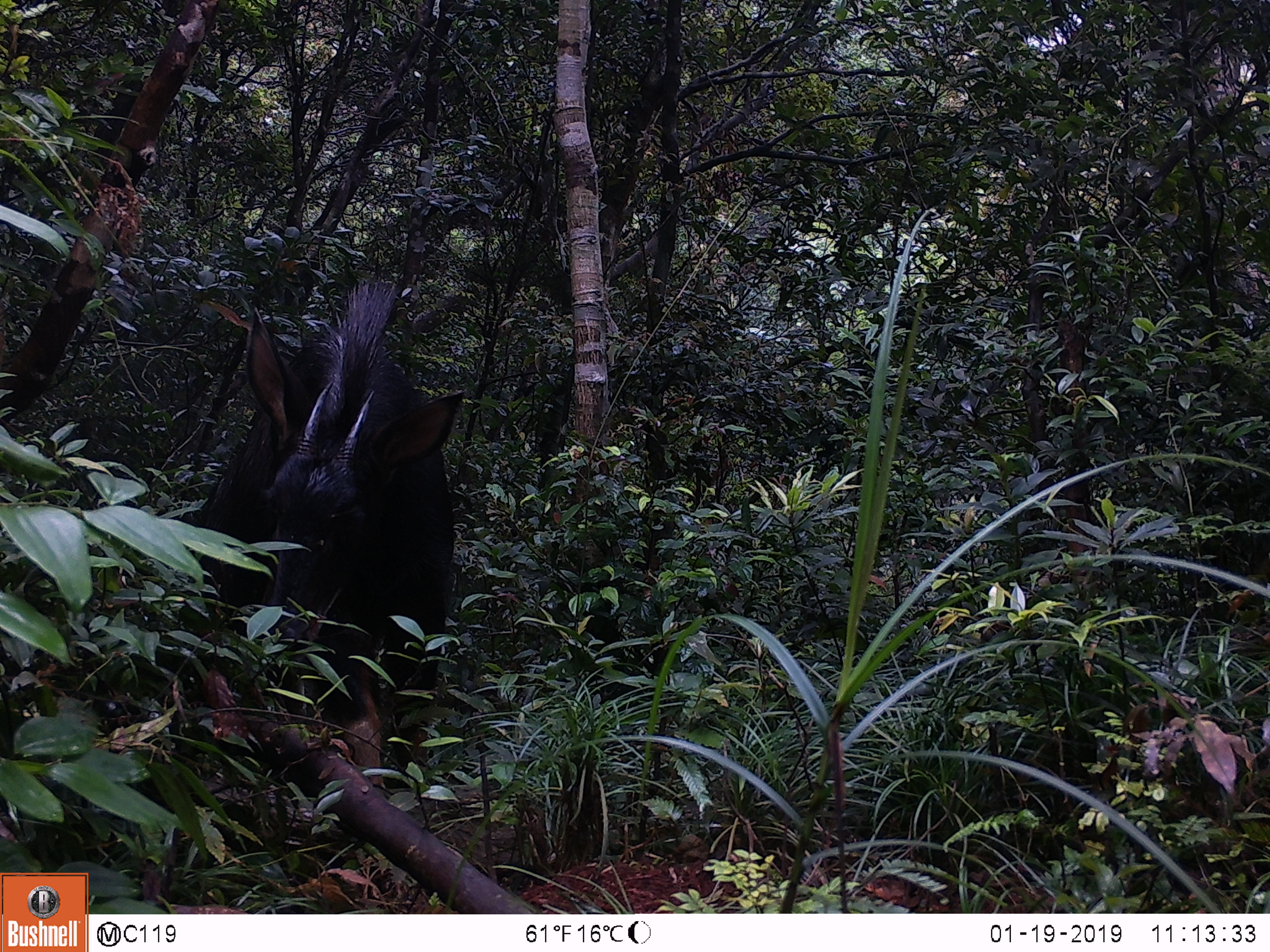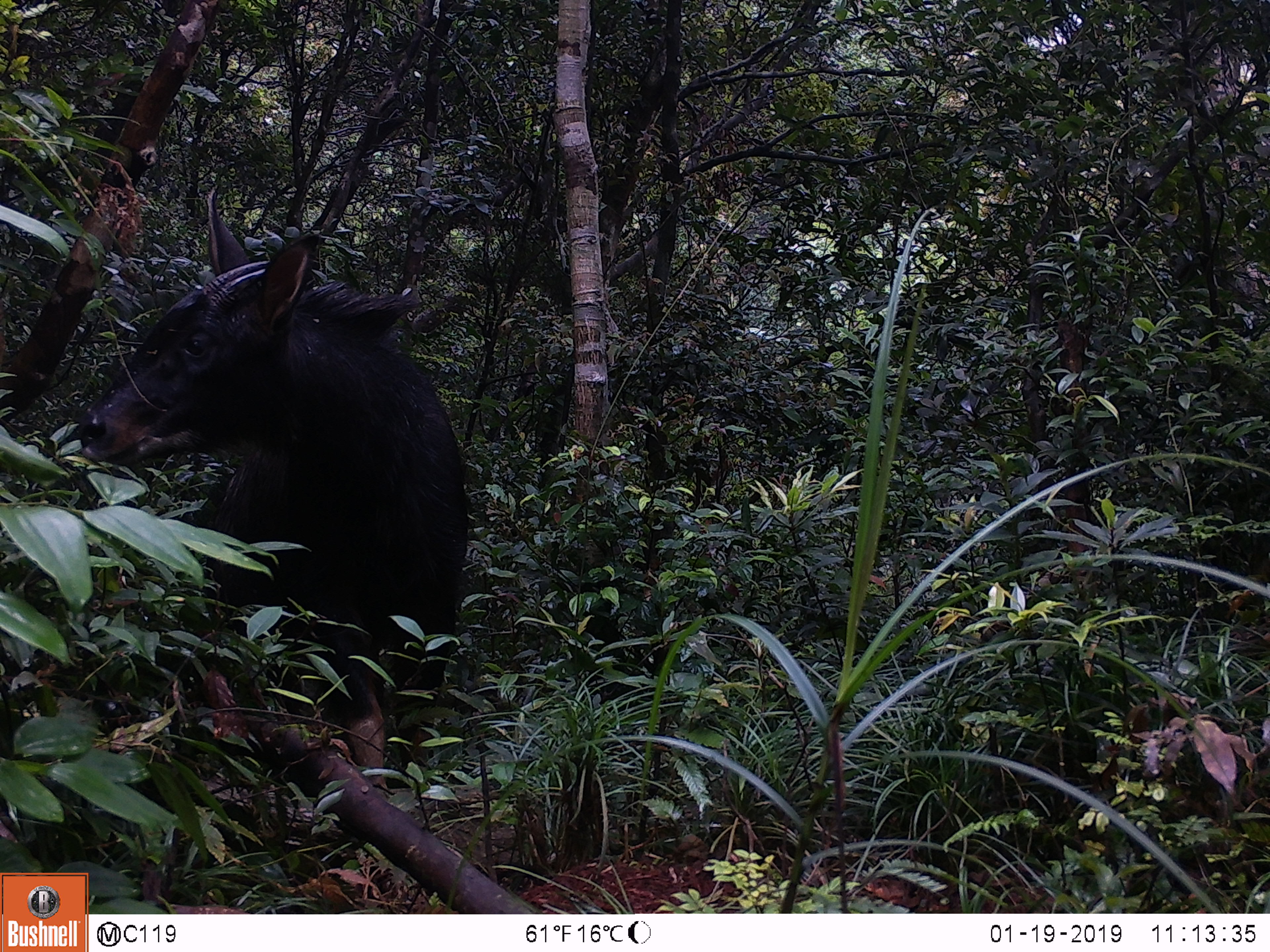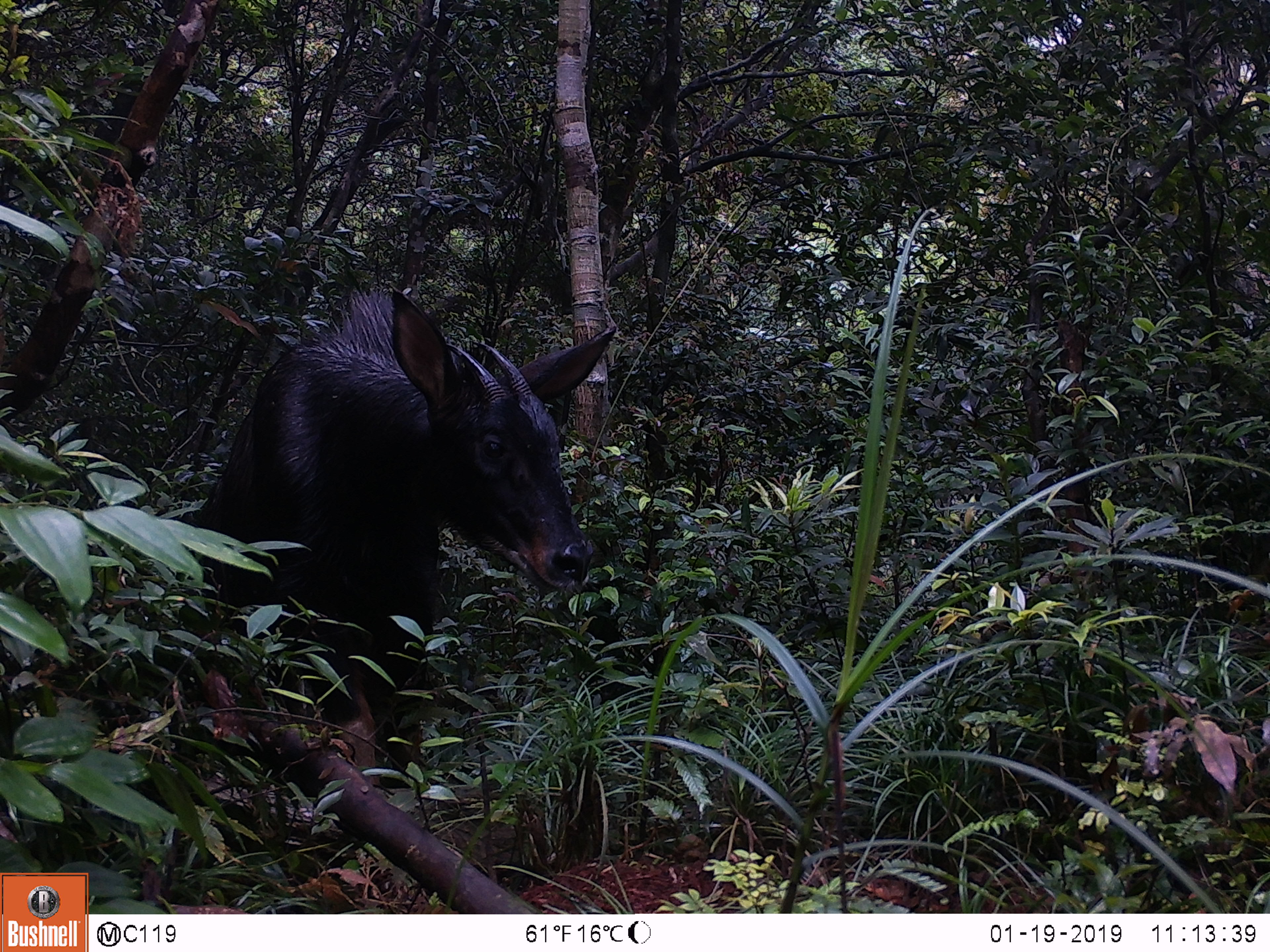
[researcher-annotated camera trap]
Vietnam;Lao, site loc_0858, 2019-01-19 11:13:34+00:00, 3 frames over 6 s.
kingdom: Animalia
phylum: Chordata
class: Mammalia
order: Artiodactyla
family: Bovidae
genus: Capricornis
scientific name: Capricornis sumatraensis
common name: chinese serow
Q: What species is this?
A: Chinese serow (Capricornis sumatraensis).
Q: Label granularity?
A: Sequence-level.